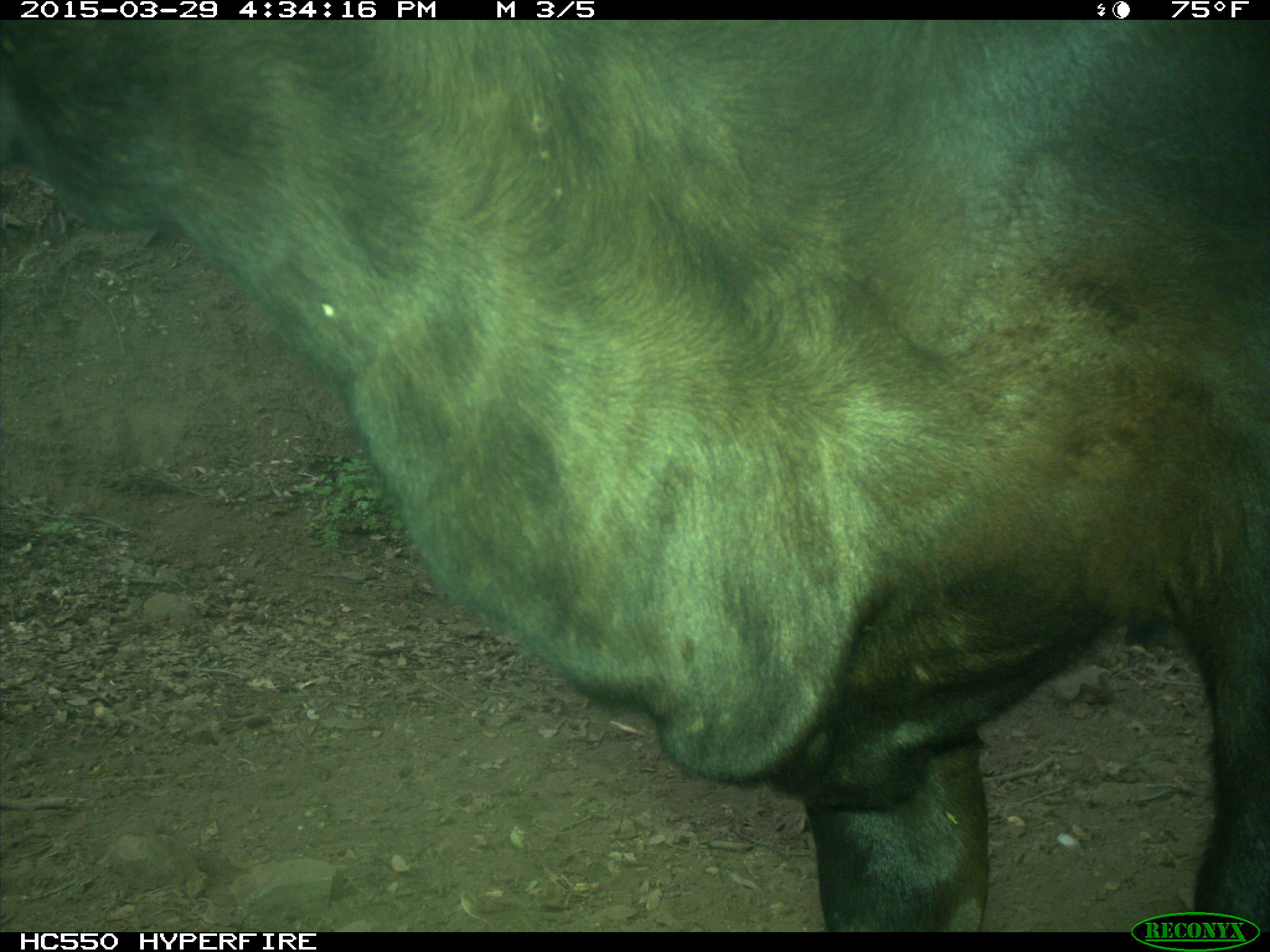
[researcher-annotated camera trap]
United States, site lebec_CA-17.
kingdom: Animalia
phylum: Chordata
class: Mammalia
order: Artiodactyla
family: Bovidae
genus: Bos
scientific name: Bos taurus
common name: domestic cow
Bos taurus (domestic cow).